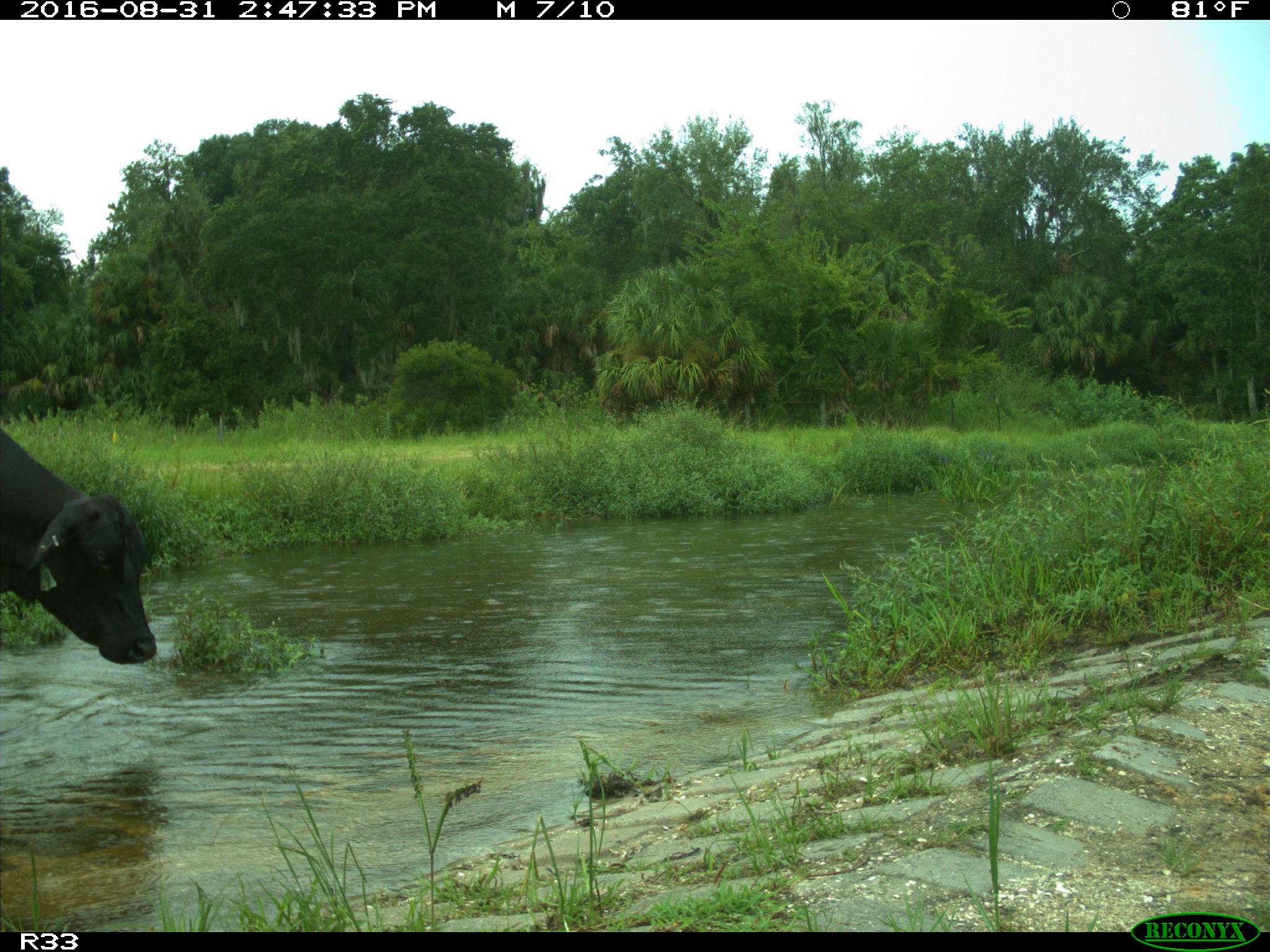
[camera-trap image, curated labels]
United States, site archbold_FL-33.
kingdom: Animalia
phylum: Chordata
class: Mammalia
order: Artiodactyla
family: Bovidae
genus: Bos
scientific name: Bos taurus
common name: domestic cow